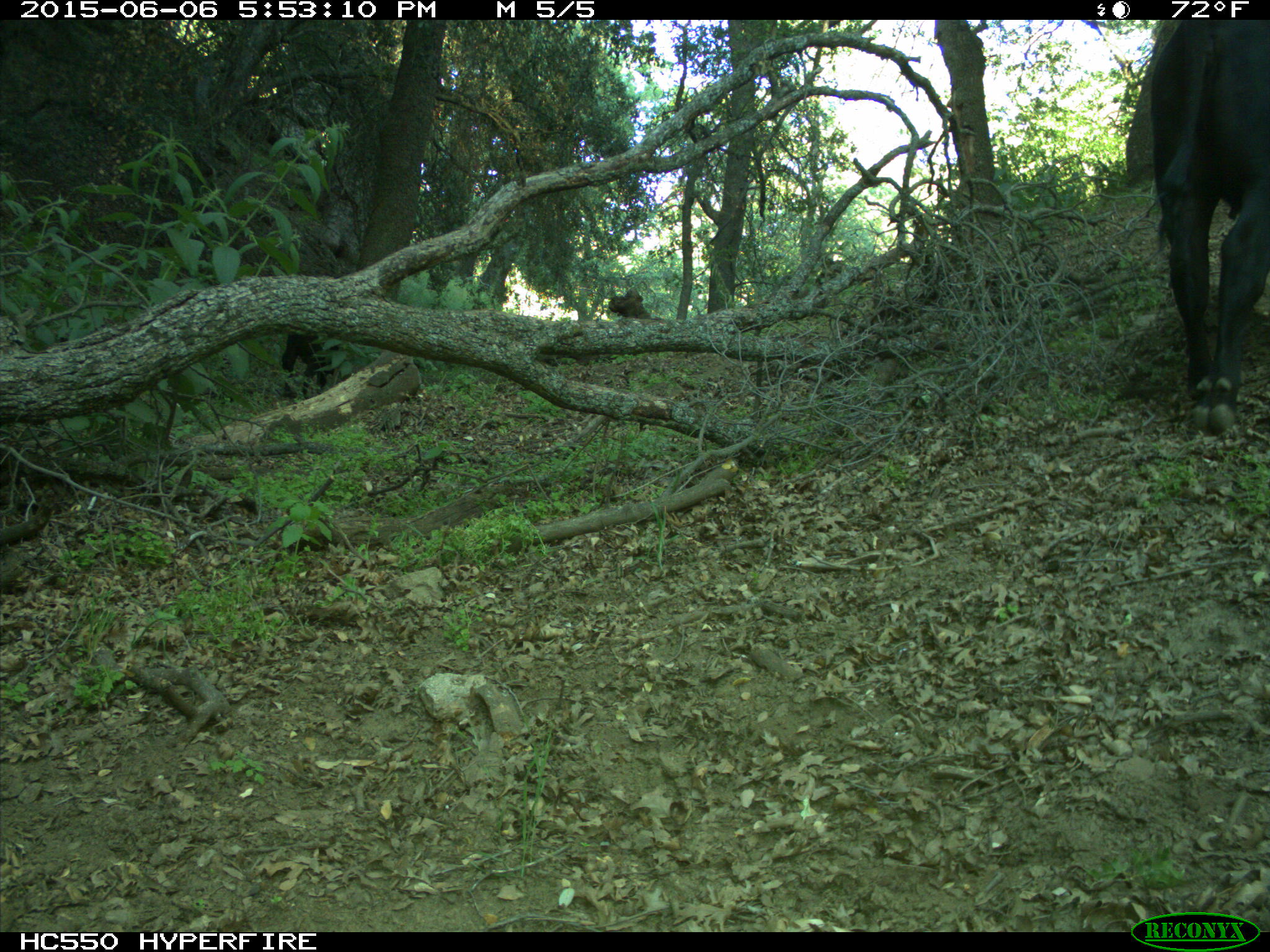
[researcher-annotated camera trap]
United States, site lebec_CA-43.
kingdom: Animalia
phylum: Chordata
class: Mammalia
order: Artiodactyla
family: Bovidae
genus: Bos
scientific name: Bos taurus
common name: domestic cow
Bos taurus (domestic cow).